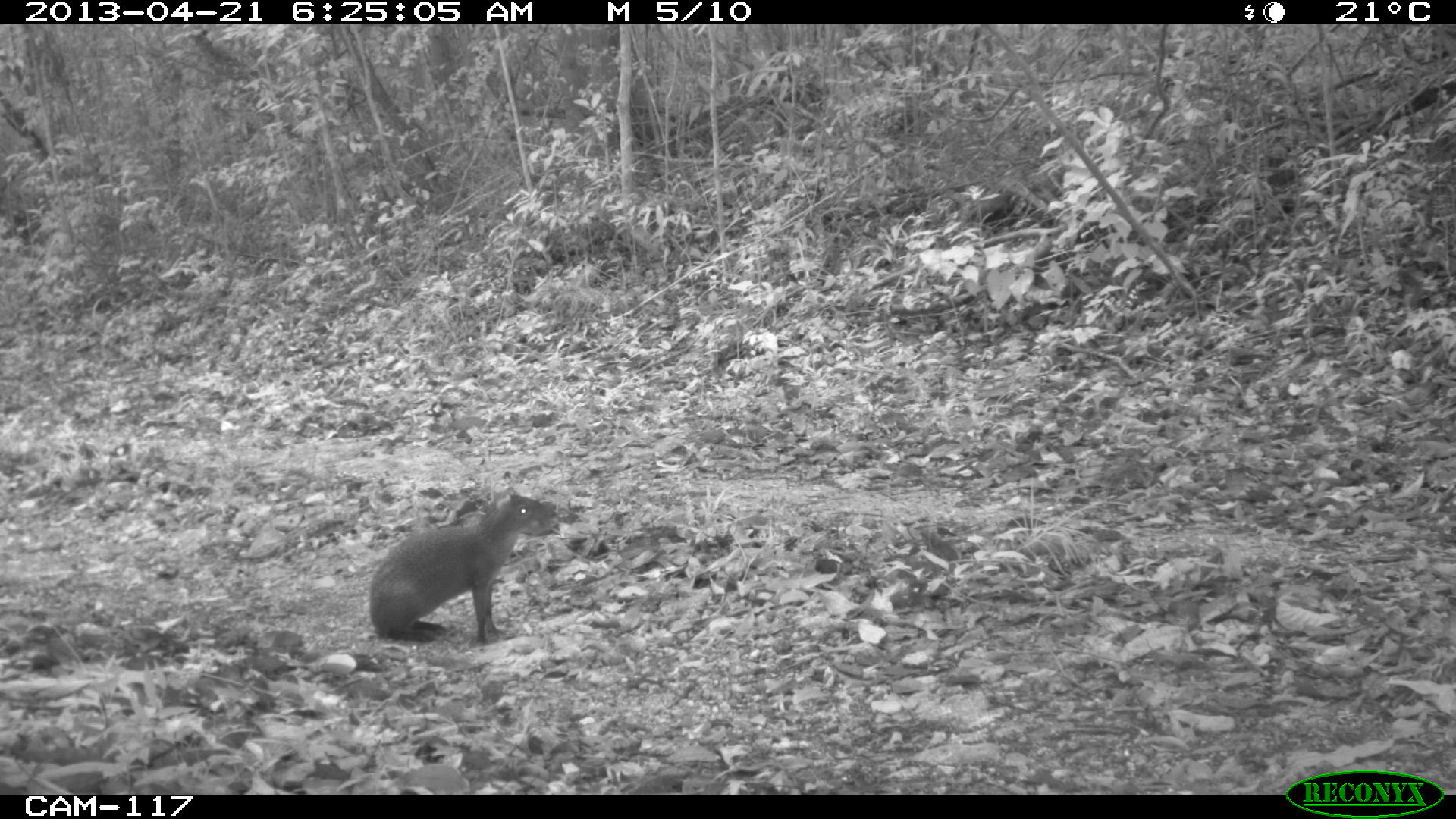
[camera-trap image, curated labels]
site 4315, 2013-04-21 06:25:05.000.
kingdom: Animalia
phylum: Chordata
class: Mammalia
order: Rodentia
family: Dasyproctidae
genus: Dasyprocta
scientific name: Dasyprocta punctata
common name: central american agouti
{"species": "Dasyprocta punctata (central american agouti)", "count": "1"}